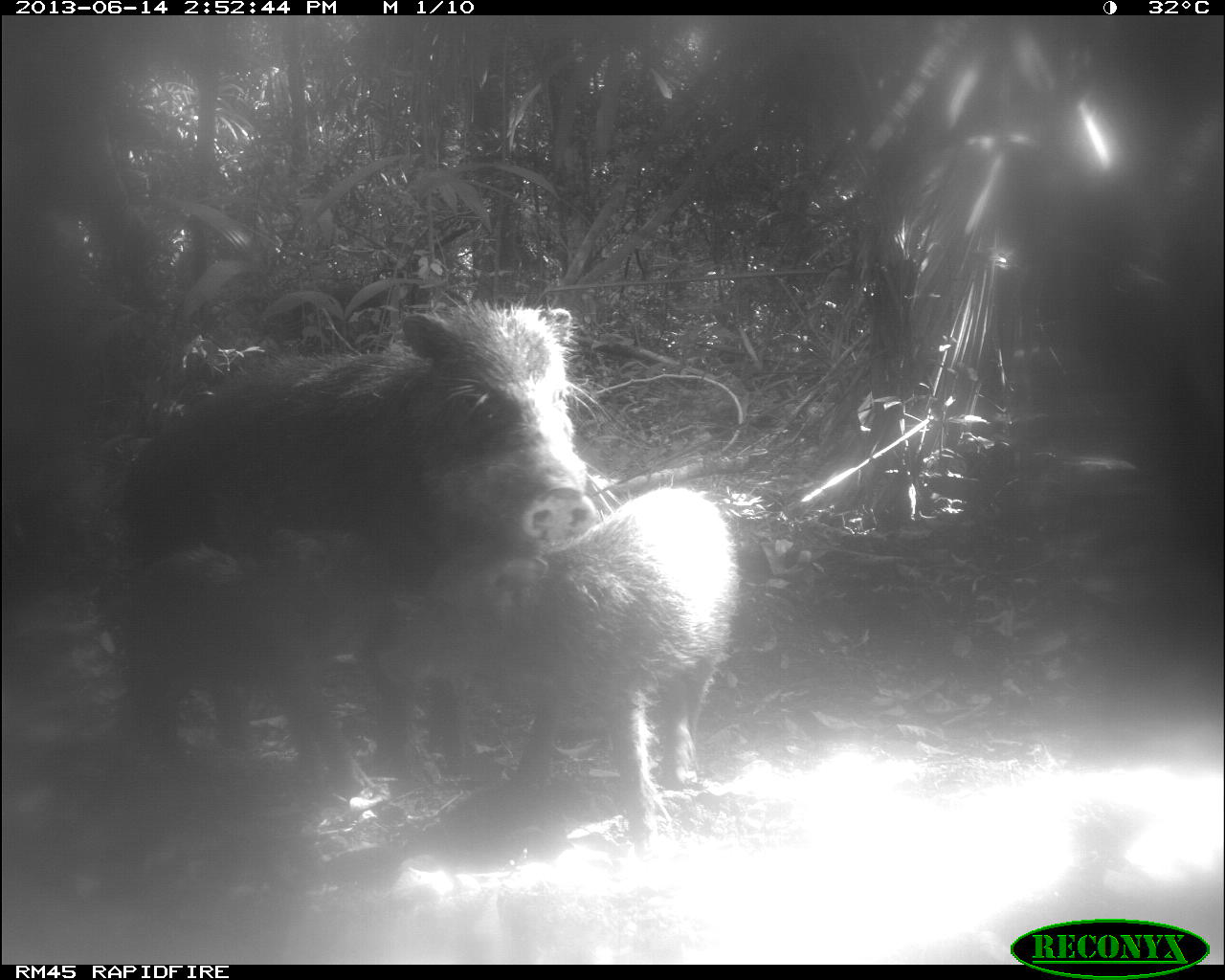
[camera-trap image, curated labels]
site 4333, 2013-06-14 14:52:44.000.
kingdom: Animalia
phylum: Chordata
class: Mammalia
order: Artiodactyla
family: Tayassuidae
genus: Tayassu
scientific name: Tayassu pecari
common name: white-lipped peccary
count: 3